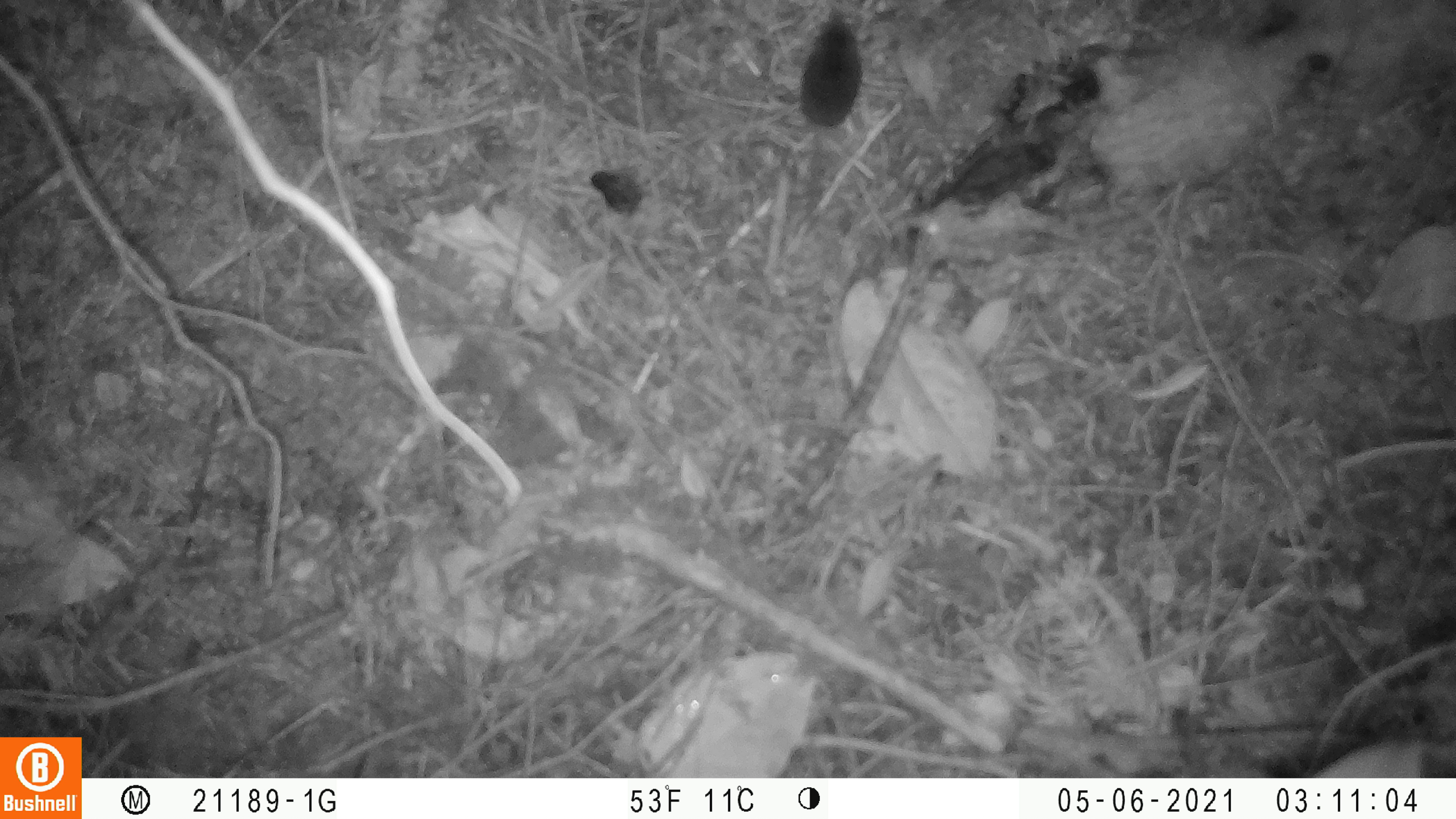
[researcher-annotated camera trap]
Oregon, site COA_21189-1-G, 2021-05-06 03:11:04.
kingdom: Animalia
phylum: Chordata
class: Mammalia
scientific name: Mammalia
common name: small mammal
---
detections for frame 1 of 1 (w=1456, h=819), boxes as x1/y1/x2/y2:
small mammal: 800/2/866/243